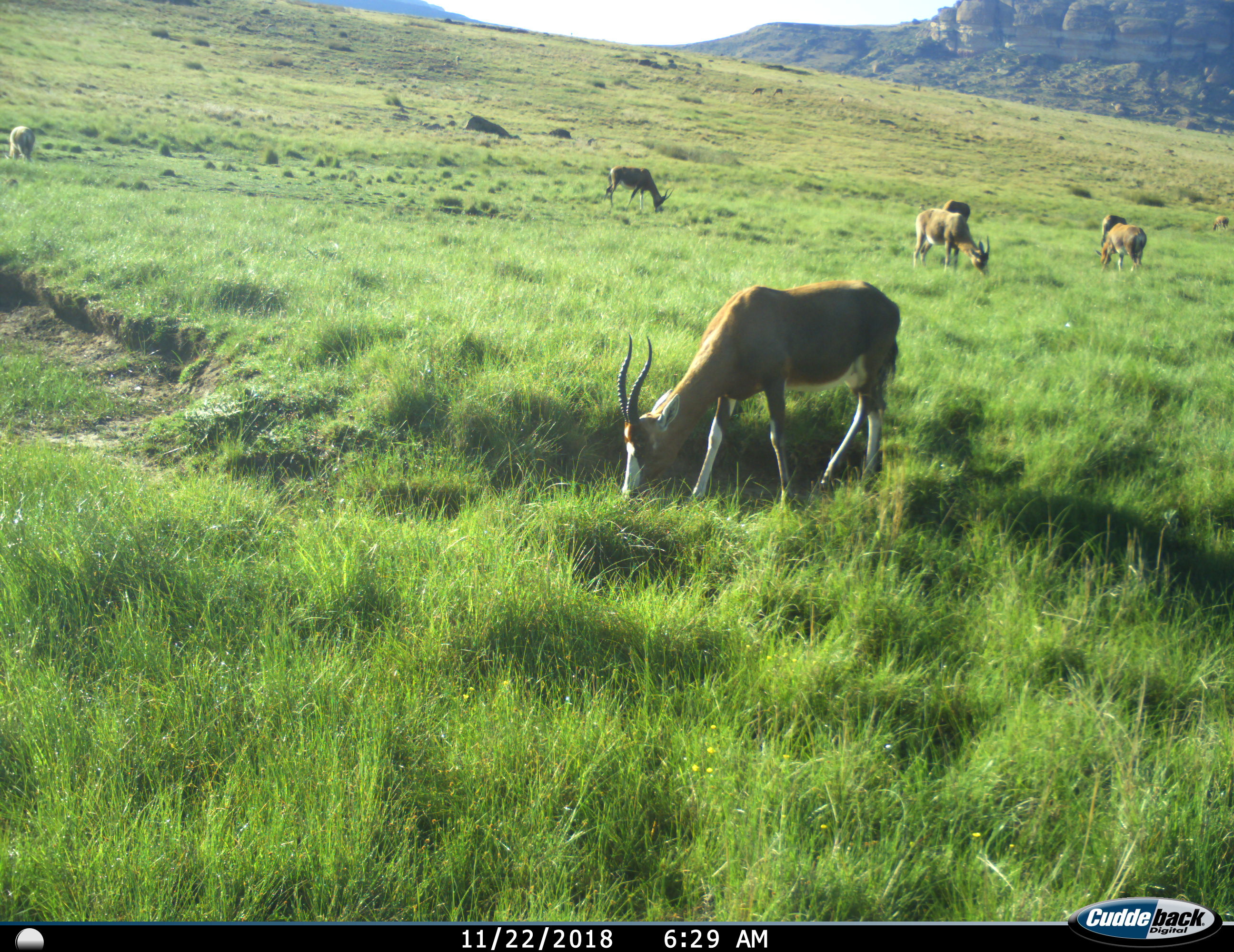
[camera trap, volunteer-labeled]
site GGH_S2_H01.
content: unidentified animal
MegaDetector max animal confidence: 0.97